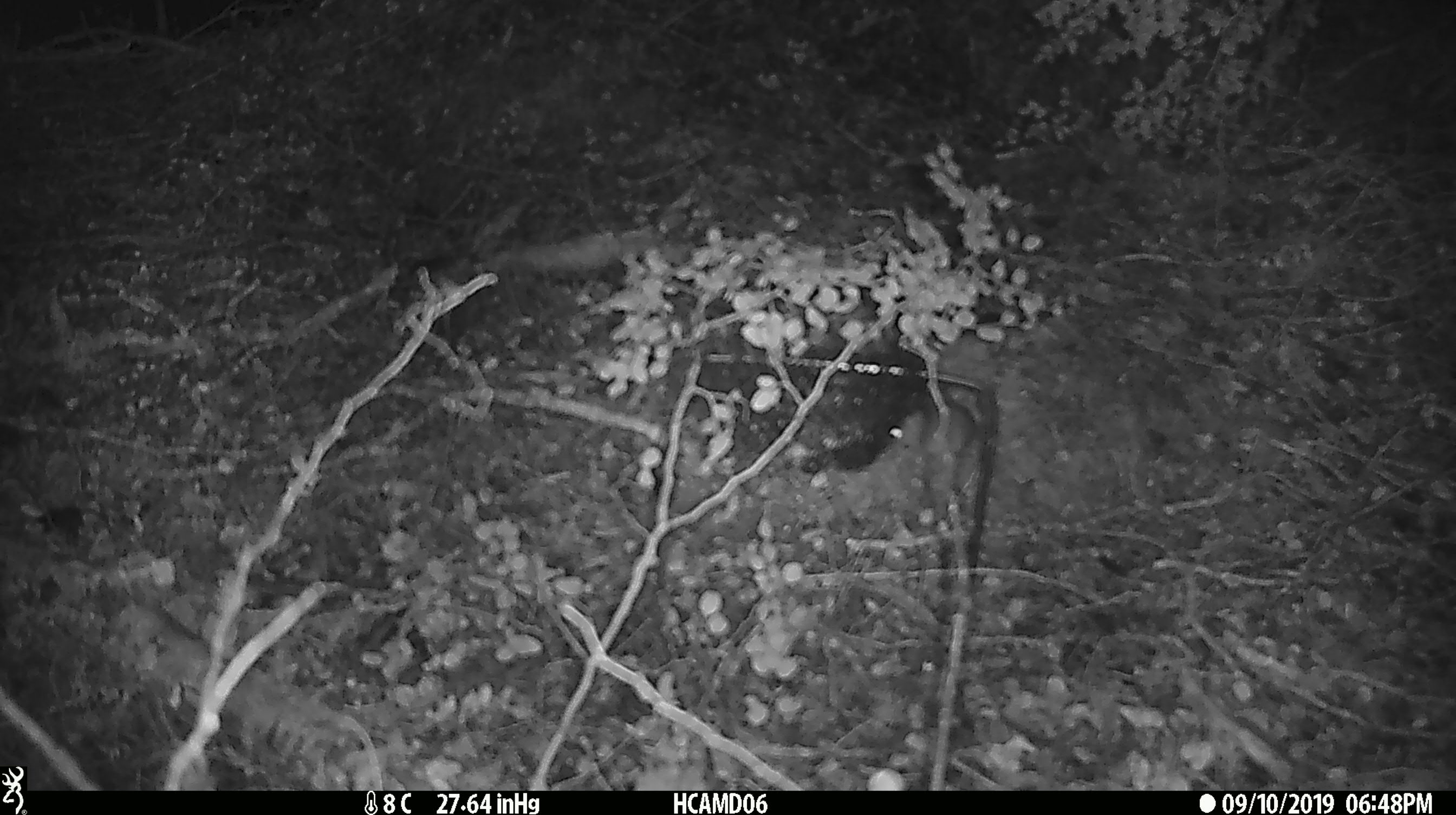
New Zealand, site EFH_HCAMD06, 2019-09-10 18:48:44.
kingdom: Animalia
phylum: Chordata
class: Mammalia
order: Rodentia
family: Muridae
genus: Mus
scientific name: Mus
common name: mouse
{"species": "mouse (Mus)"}